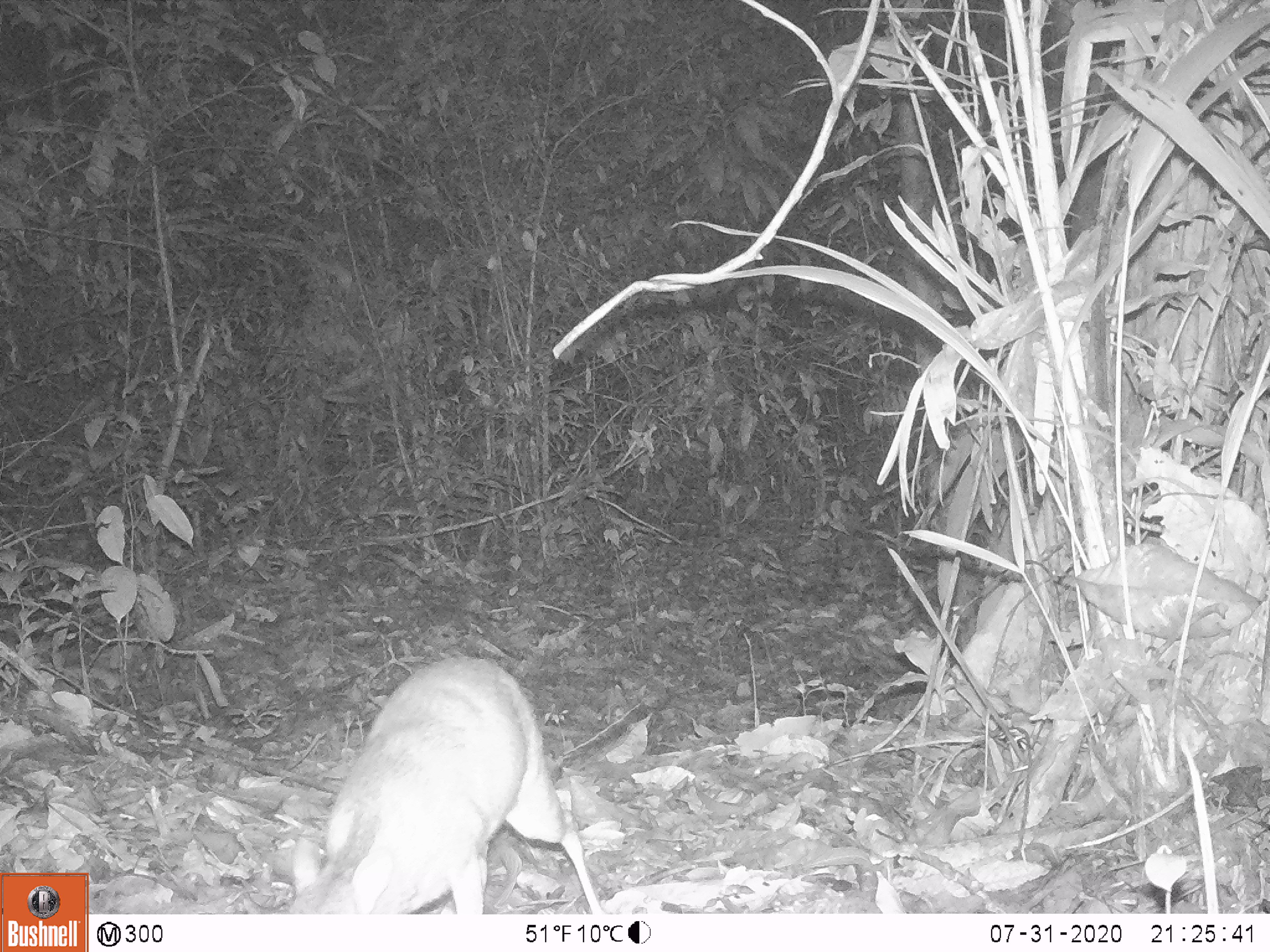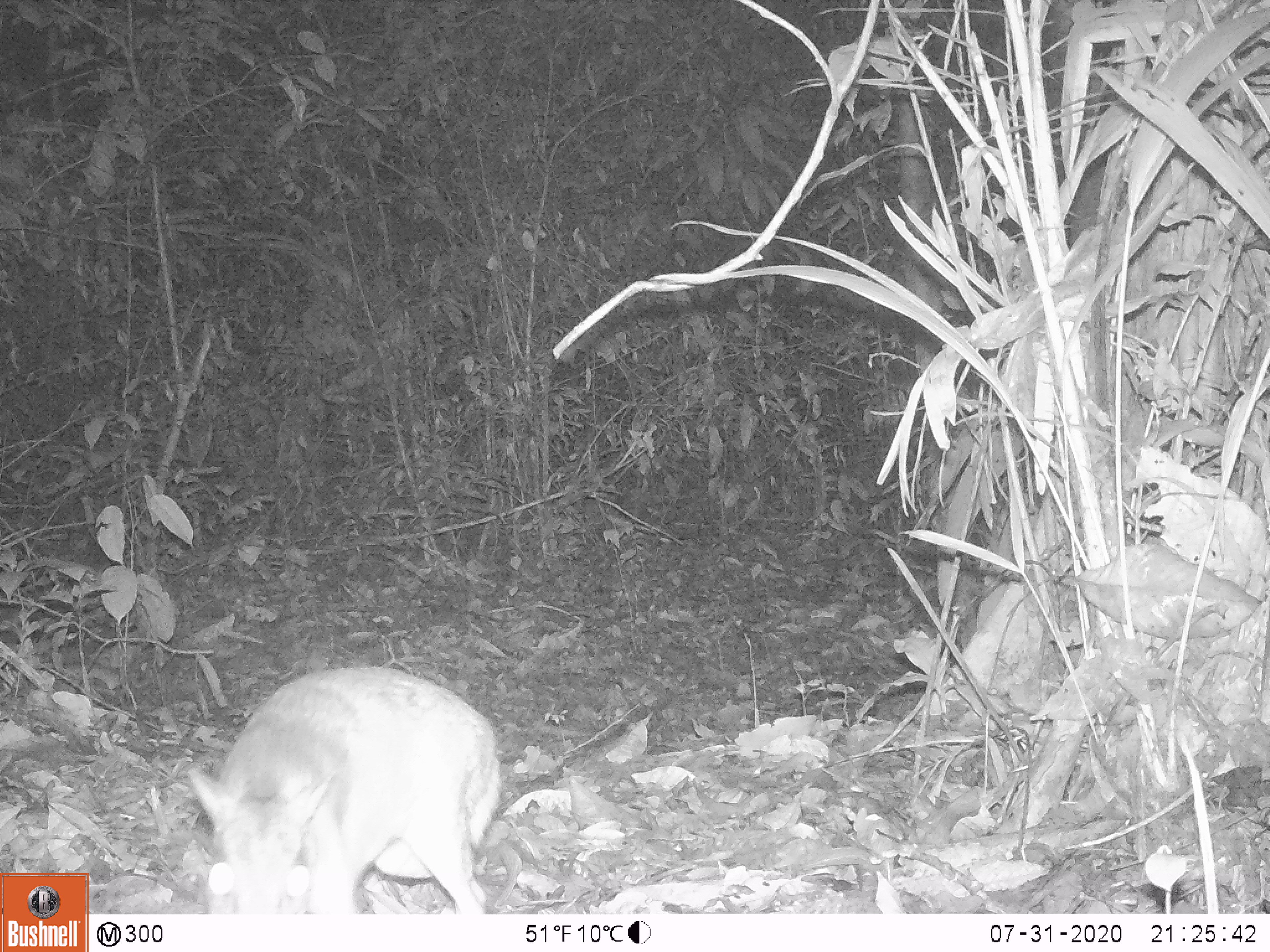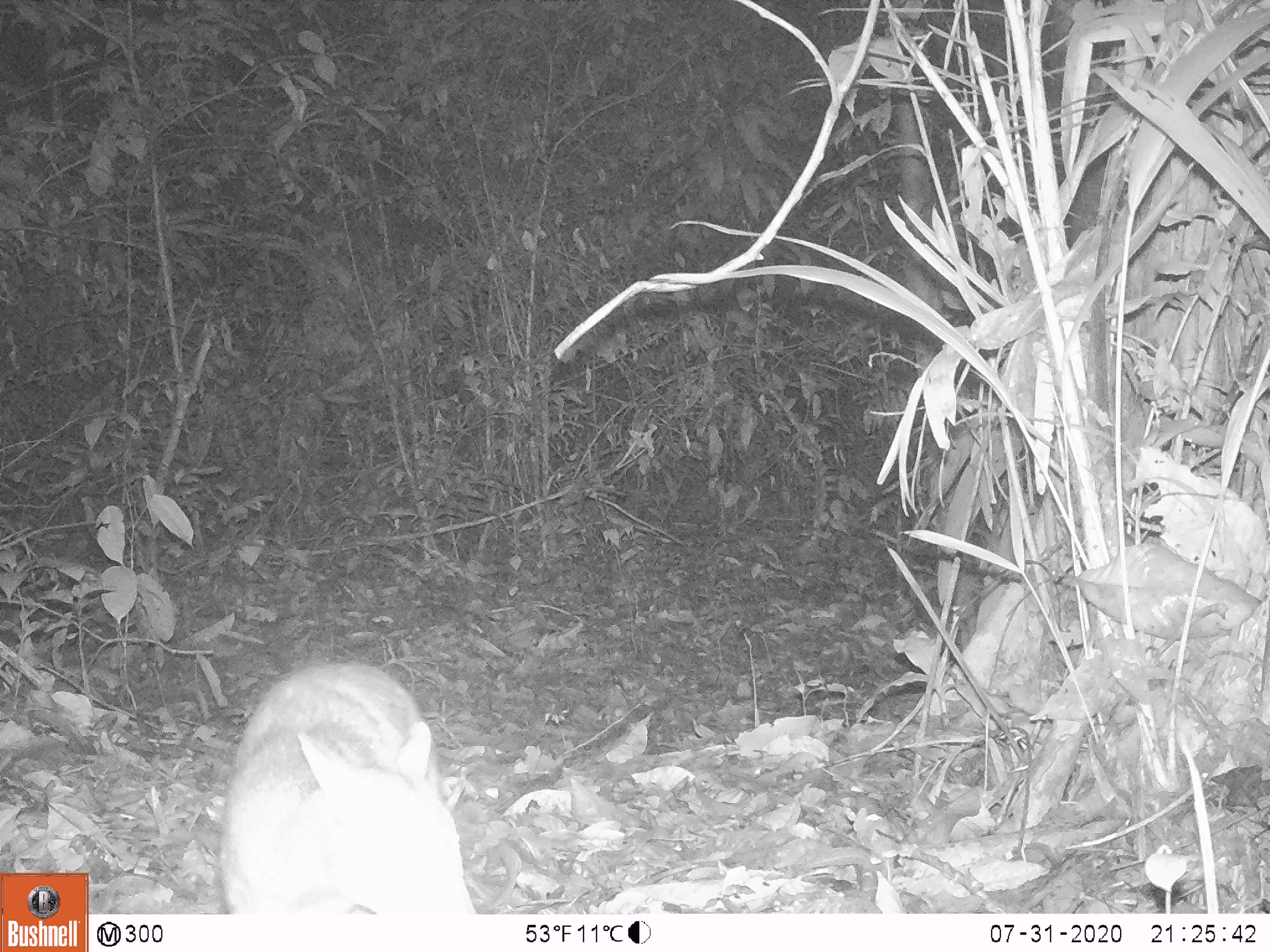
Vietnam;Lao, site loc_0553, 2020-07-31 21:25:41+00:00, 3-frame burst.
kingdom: Animalia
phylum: Chordata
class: Mammalia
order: Artiodactyla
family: Tragulidae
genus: Moschiola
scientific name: Moschiola meminna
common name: chevrotain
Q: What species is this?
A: Chevrotain (Moschiola meminna).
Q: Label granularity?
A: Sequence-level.